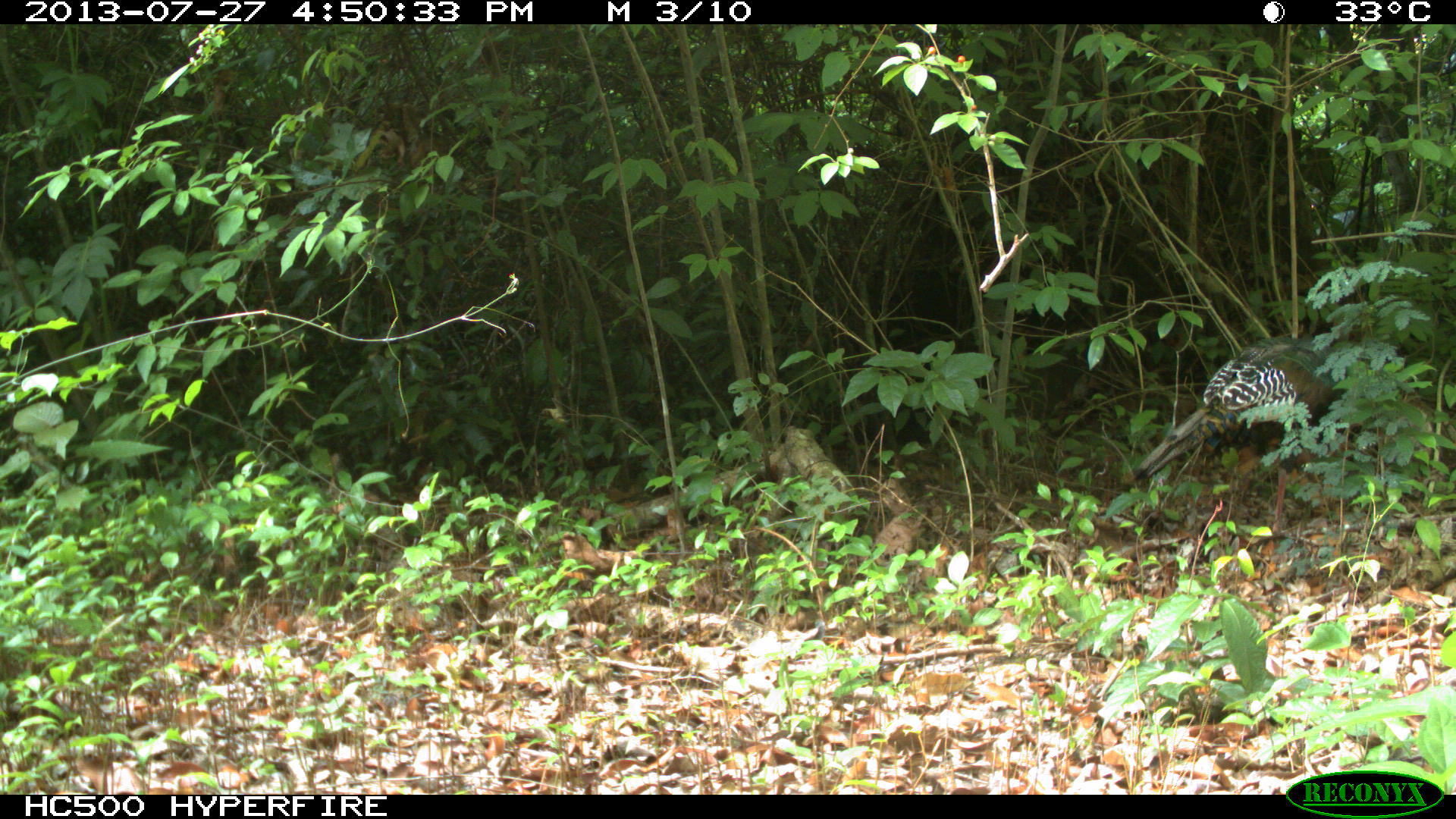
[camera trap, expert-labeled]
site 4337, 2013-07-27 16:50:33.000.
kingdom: Animalia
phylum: Chordata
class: Aves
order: Galliformes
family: Phasianidae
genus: Meleagris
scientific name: Meleagris ocellata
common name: ocellated turkey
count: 1